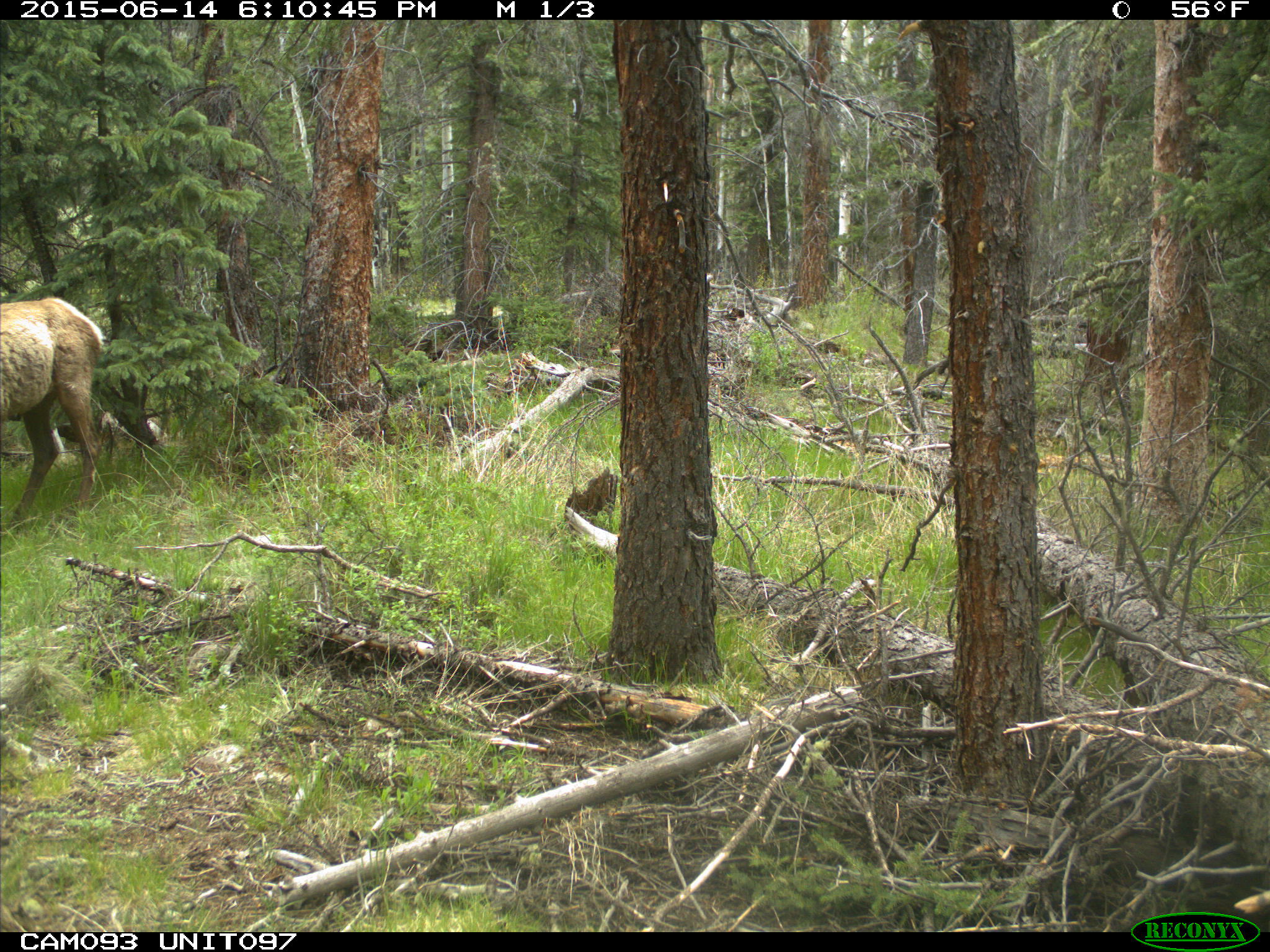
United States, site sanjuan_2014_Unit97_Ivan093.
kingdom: Animalia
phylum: Chordata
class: Mammalia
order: Artiodactyla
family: Cervidae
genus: Cervus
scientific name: Cervus elaphus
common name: red deer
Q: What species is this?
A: Cervus elaphus (red deer).